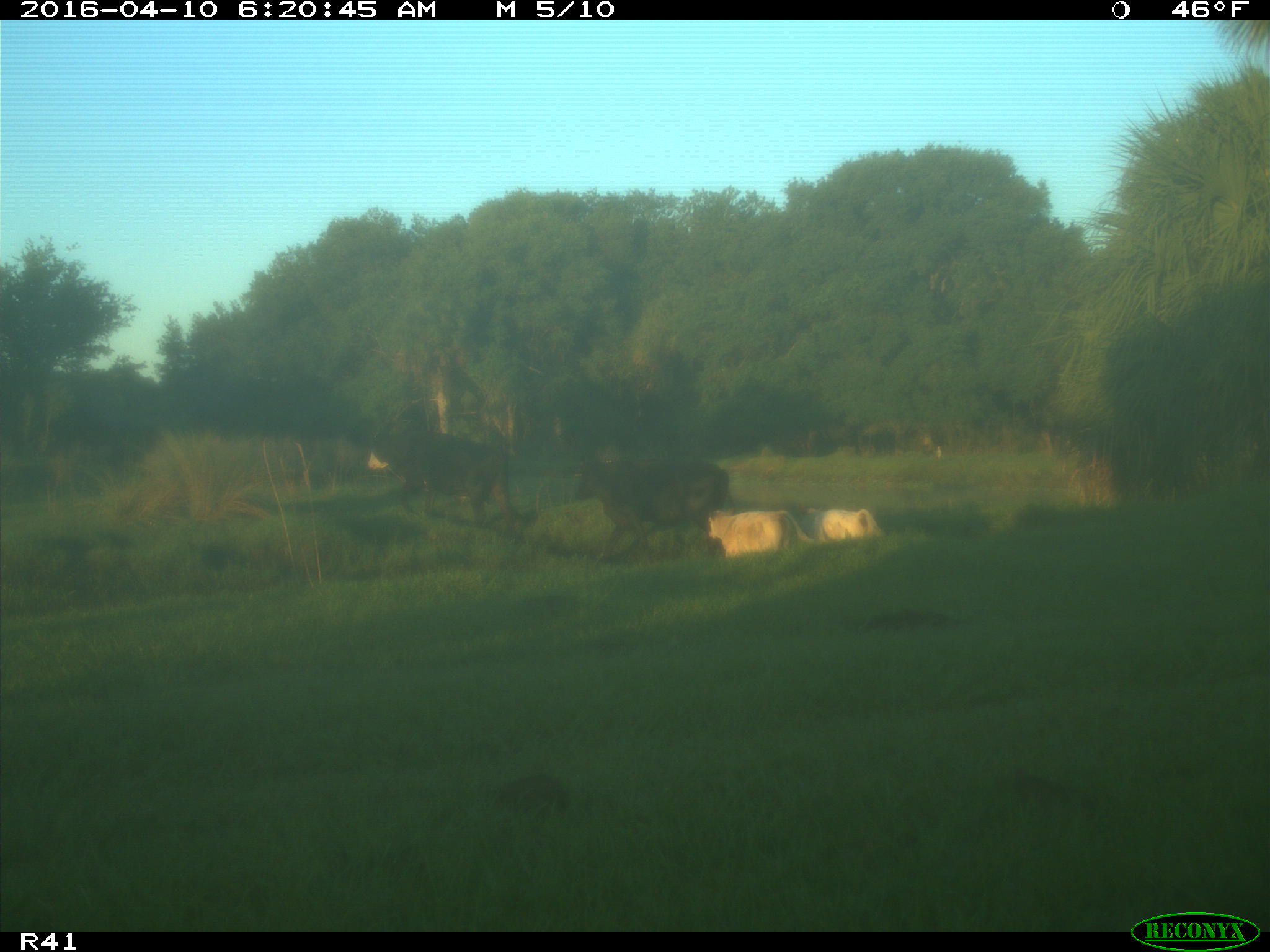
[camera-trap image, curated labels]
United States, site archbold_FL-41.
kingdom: Animalia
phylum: Chordata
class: Mammalia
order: Artiodactyla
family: Bovidae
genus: Bos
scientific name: Bos taurus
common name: domestic cow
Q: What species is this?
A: Bos taurus (domestic cow).